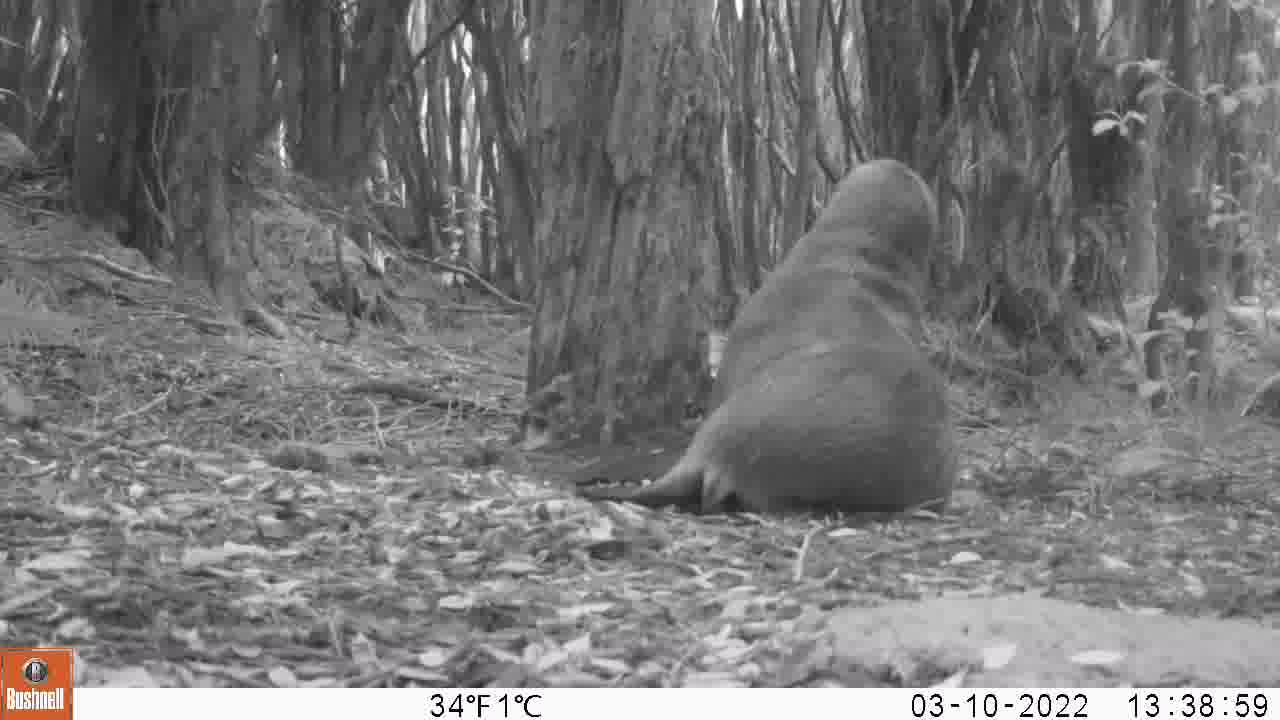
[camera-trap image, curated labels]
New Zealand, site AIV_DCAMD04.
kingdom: Animalia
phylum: Chordata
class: Mammalia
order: Carnivora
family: Otariidae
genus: Phocarctos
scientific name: Phocarctos hookeri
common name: new zealand sea lion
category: sealion